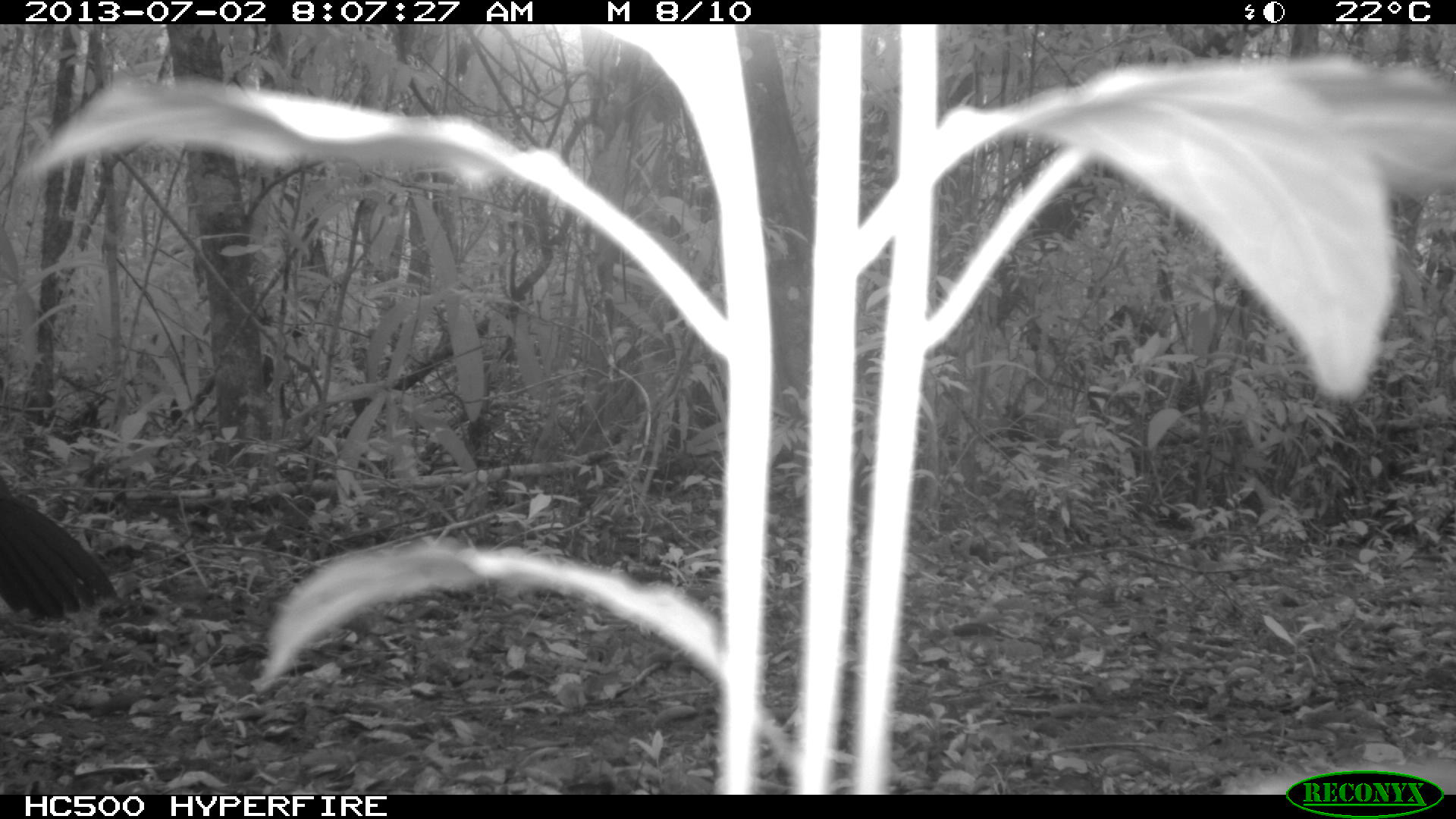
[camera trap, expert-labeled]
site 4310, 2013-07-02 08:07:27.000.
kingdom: Animalia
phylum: Chordata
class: Aves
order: Galliformes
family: Cracidae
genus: Crax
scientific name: Crax rubra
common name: great curassow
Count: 1.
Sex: female.